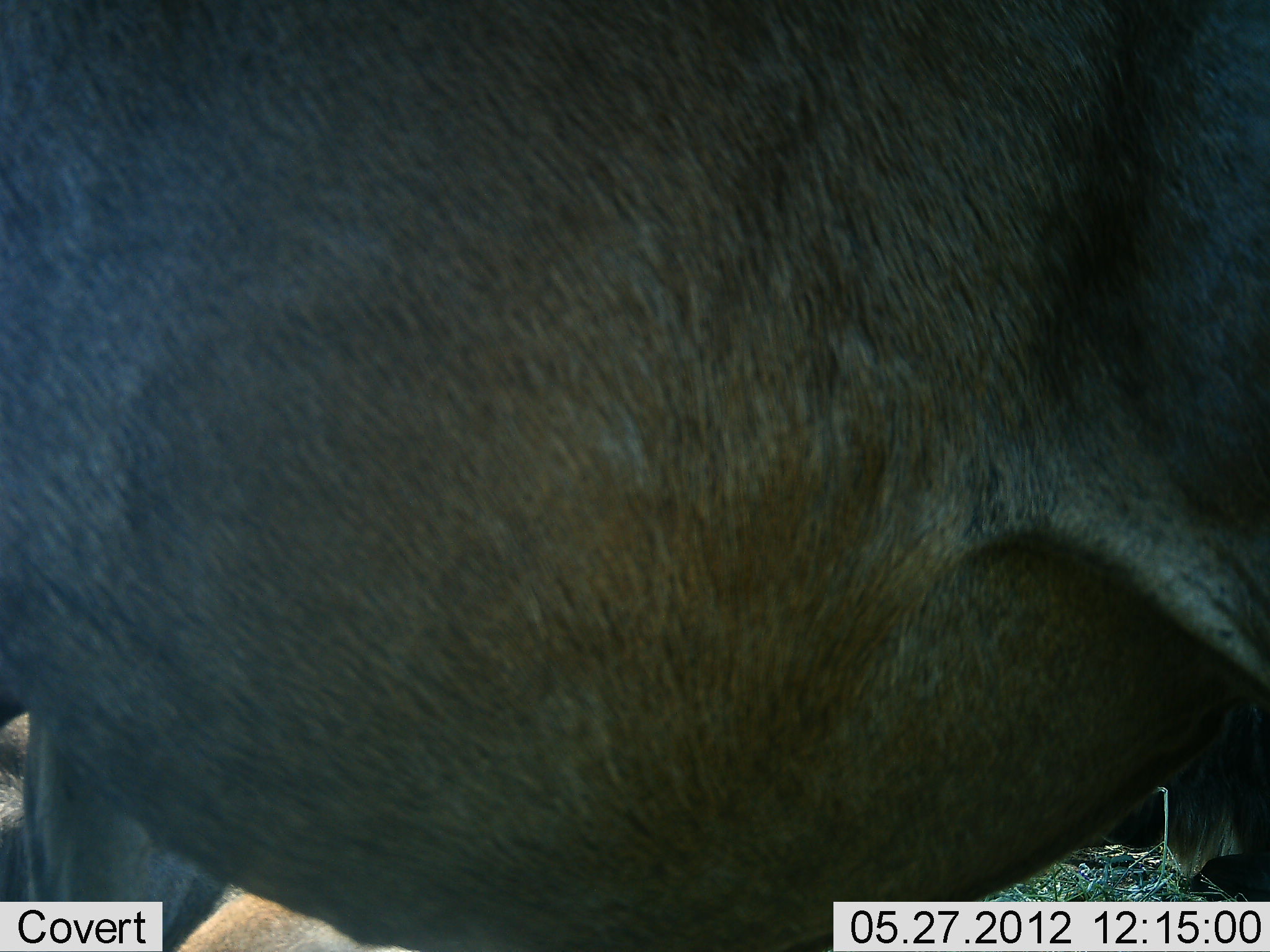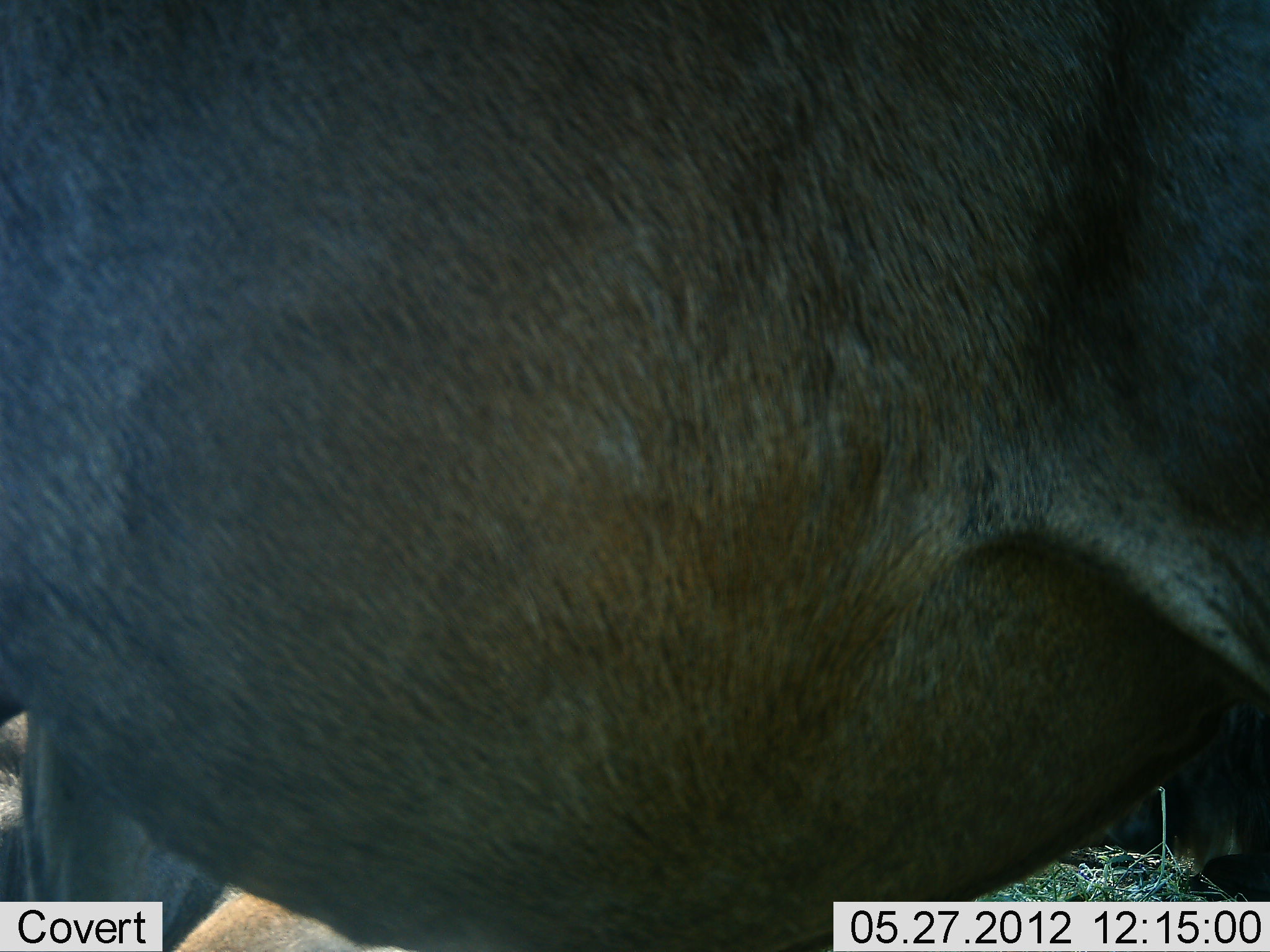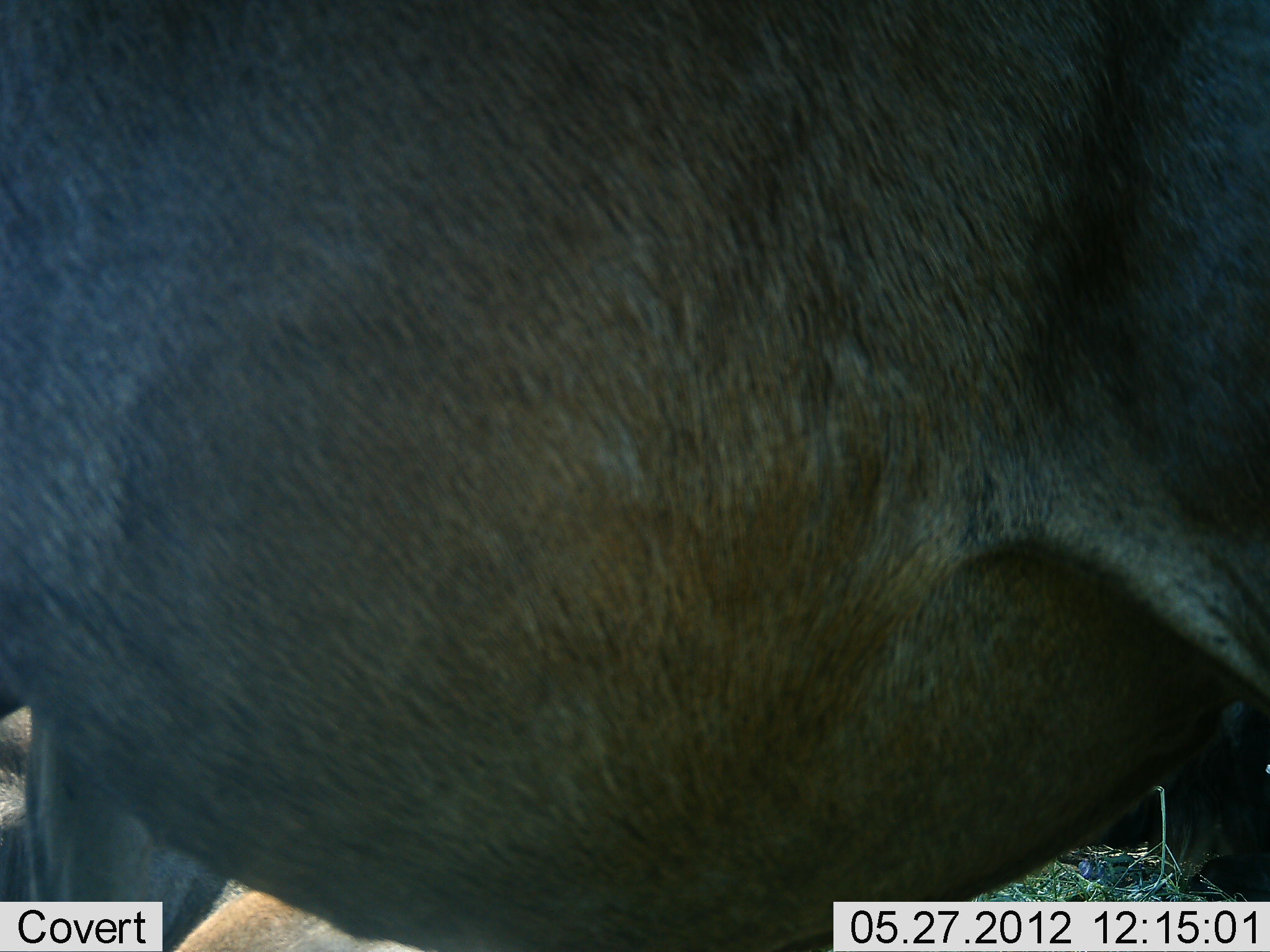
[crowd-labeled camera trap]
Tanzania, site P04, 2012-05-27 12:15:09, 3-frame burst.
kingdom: Animalia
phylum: Chordata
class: Mammalia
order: Artiodactyla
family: Bovidae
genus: Connochaetes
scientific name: Connochaetes taurinus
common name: blue wildebeest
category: wildebeest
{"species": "wildebeest (blue wildebeest) (Connochaetes taurinus)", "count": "1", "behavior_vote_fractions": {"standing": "100%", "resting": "20%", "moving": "0%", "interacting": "0%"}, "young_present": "0%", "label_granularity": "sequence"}